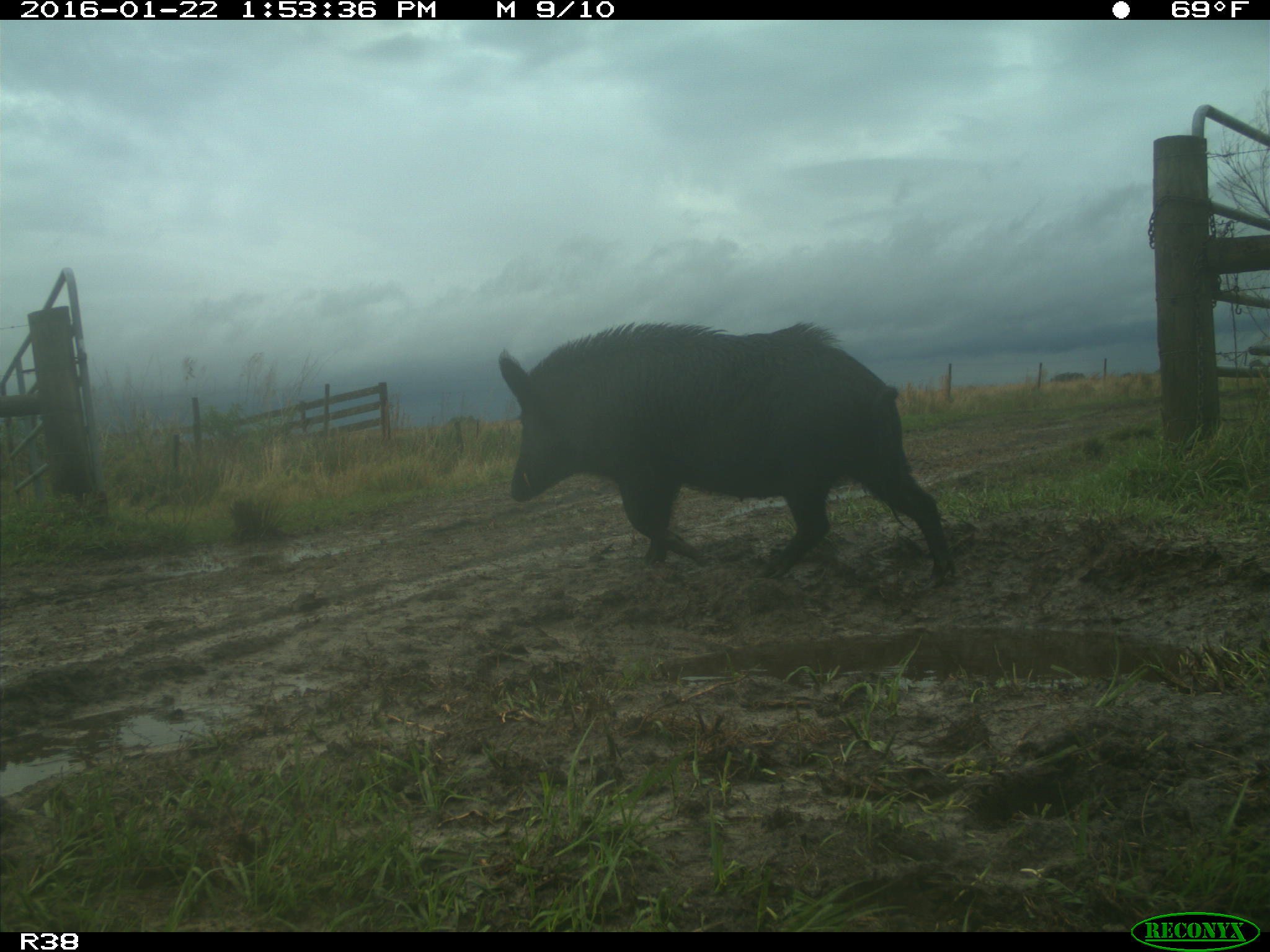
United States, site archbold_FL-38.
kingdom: Animalia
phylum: Chordata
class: Mammalia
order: Artiodactyla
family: Suidae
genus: Sus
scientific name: Sus scrofa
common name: wild boar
Sus scrofa (wild boar).